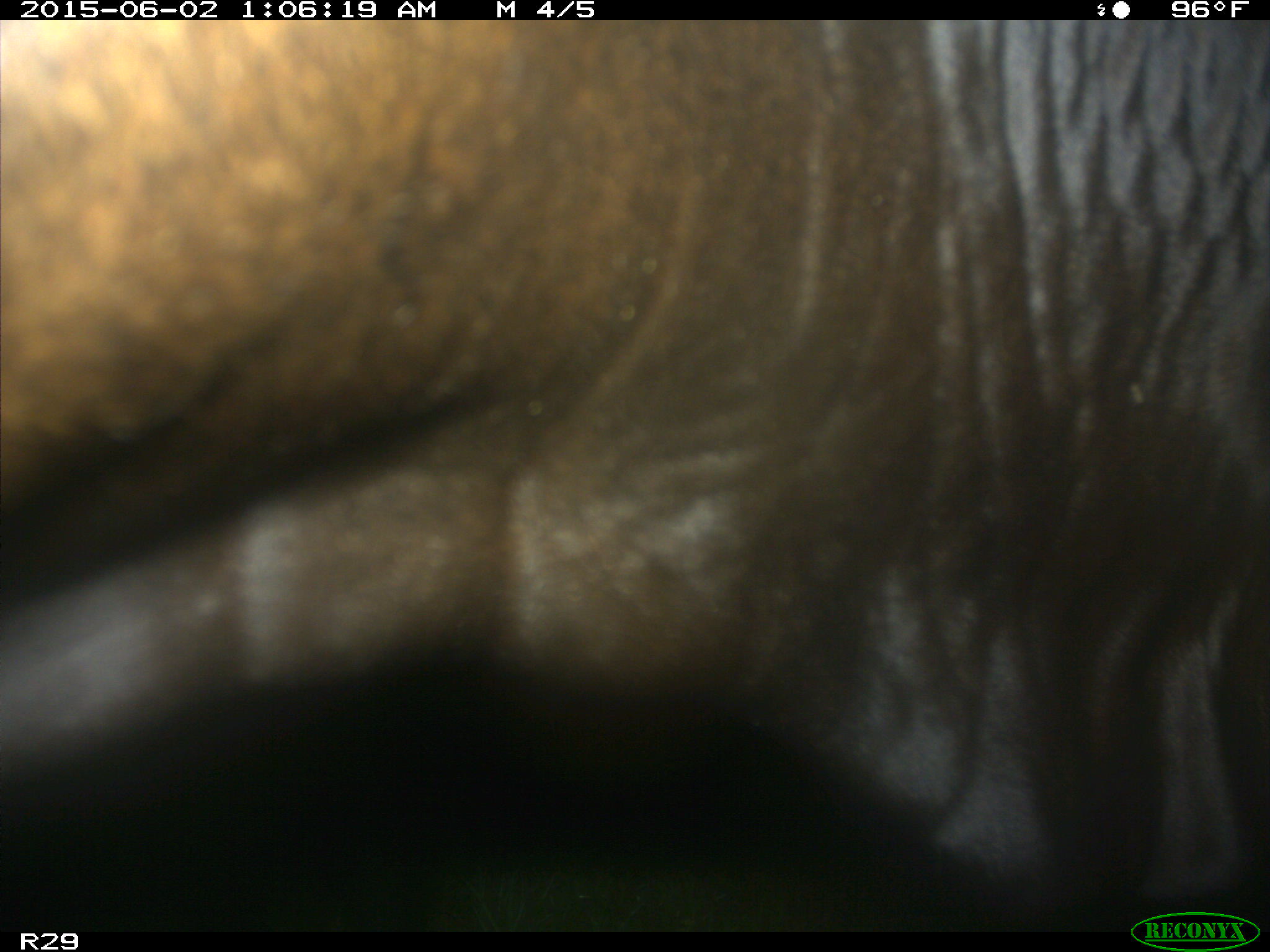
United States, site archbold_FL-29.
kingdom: Animalia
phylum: Chordata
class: Mammalia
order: Artiodactyla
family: Bovidae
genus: Bos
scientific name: Bos taurus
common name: domestic cow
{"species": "Bos taurus (domestic cow)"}